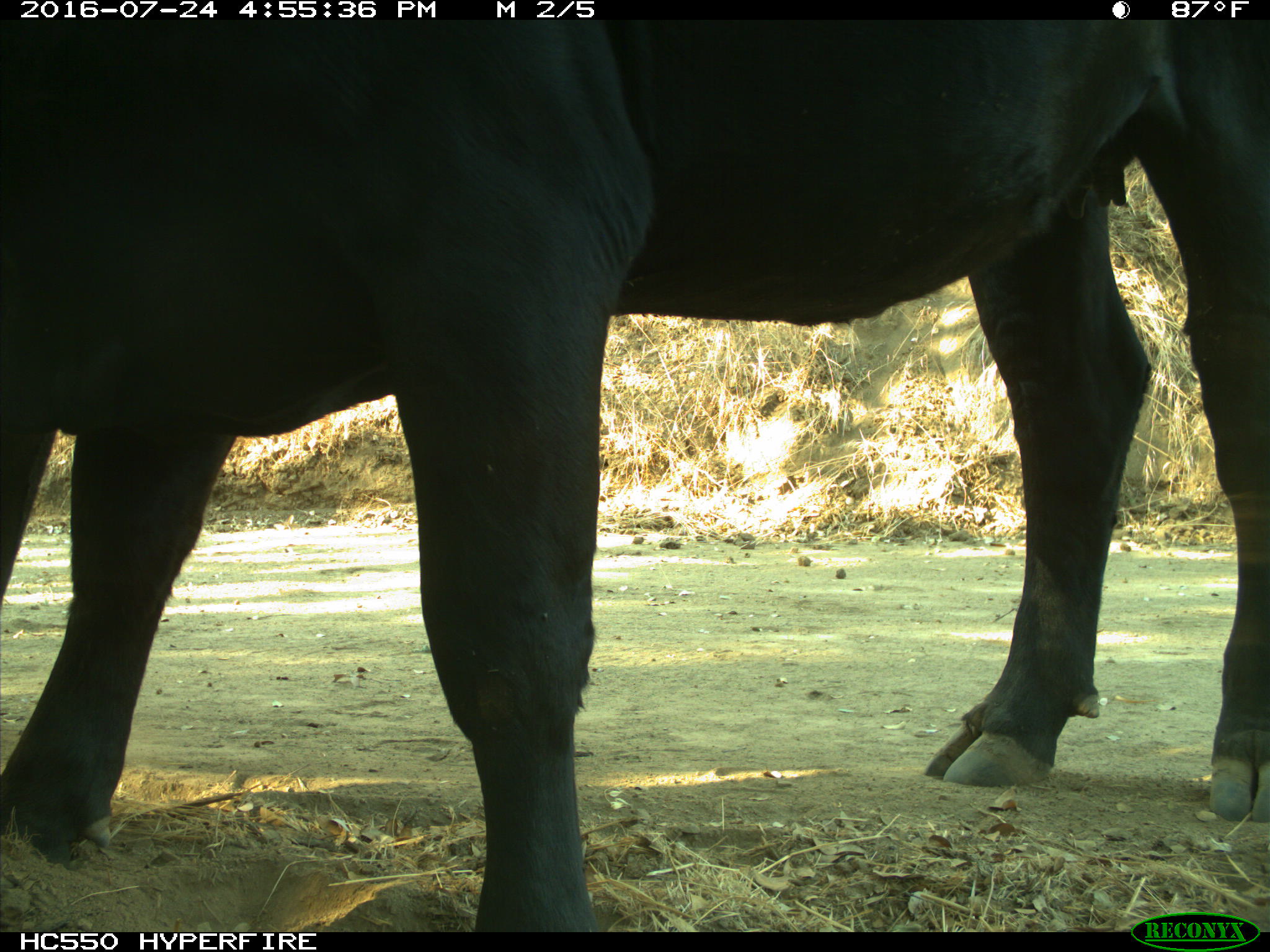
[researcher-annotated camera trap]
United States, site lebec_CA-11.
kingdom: Animalia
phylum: Chordata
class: Mammalia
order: Artiodactyla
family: Bovidae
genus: Bos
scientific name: Bos taurus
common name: domestic cow